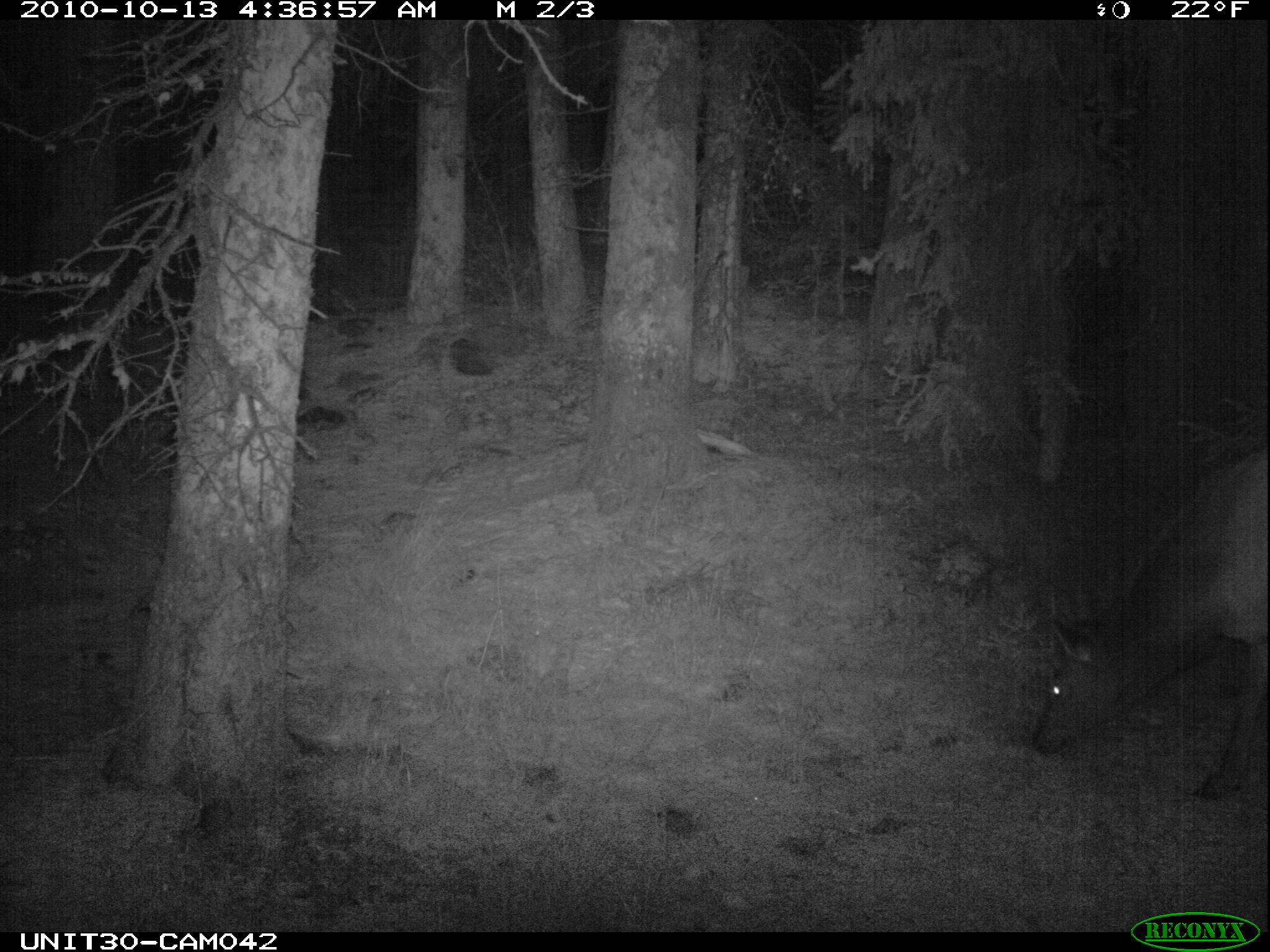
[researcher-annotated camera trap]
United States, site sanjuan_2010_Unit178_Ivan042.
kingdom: Animalia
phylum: Chordata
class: Mammalia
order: Artiodactyla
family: Cervidae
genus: Cervus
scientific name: Cervus elaphus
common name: red deer